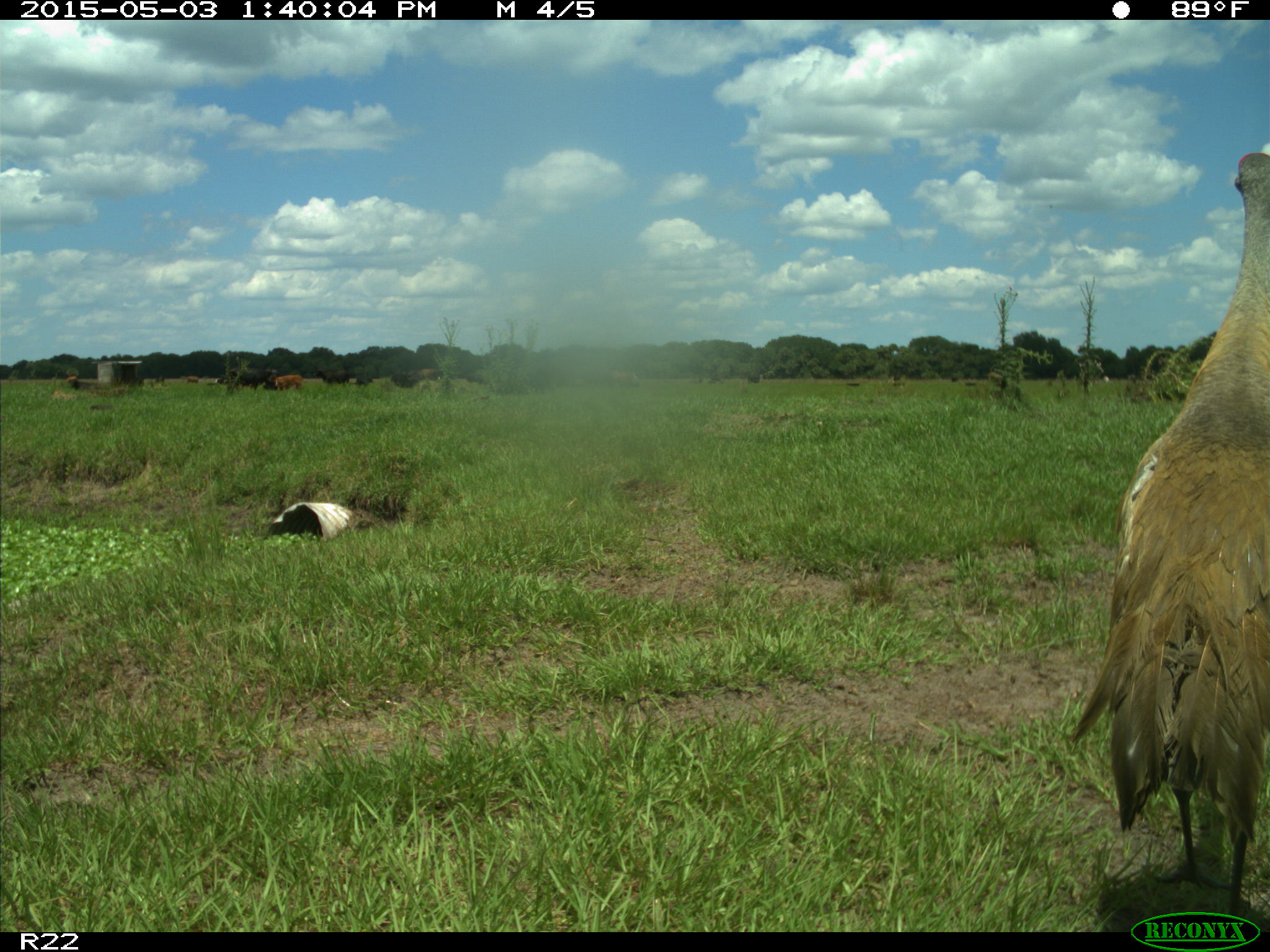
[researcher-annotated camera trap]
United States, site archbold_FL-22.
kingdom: Animalia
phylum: Chordata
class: Mammalia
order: Artiodactyla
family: Bovidae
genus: Bos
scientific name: Bos taurus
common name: domestic cow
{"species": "Bos taurus (domestic cow)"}